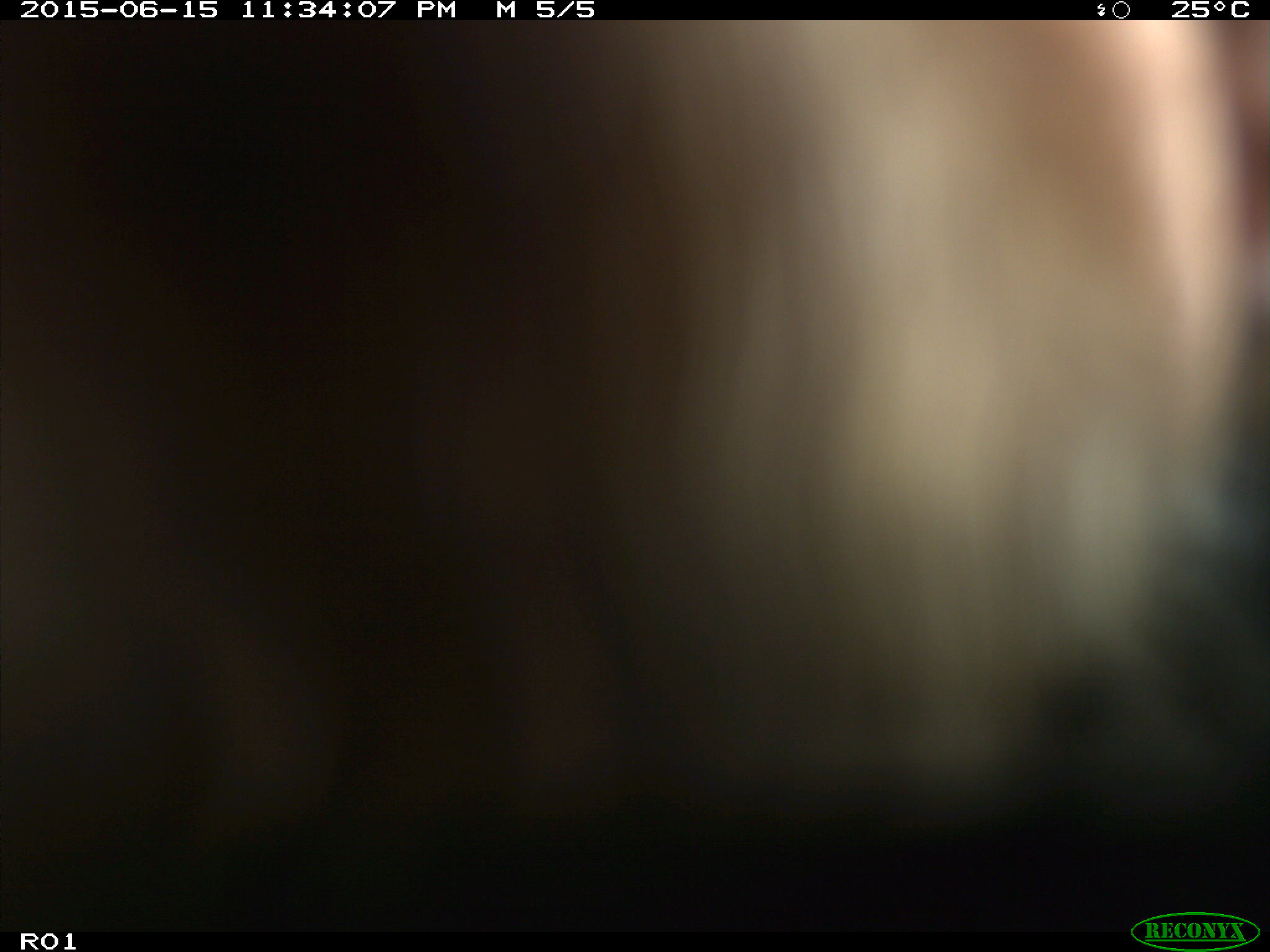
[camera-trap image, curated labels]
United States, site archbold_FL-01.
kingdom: Animalia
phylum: Chordata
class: Mammalia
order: Artiodactyla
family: Bovidae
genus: Bos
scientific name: Bos taurus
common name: domestic cow